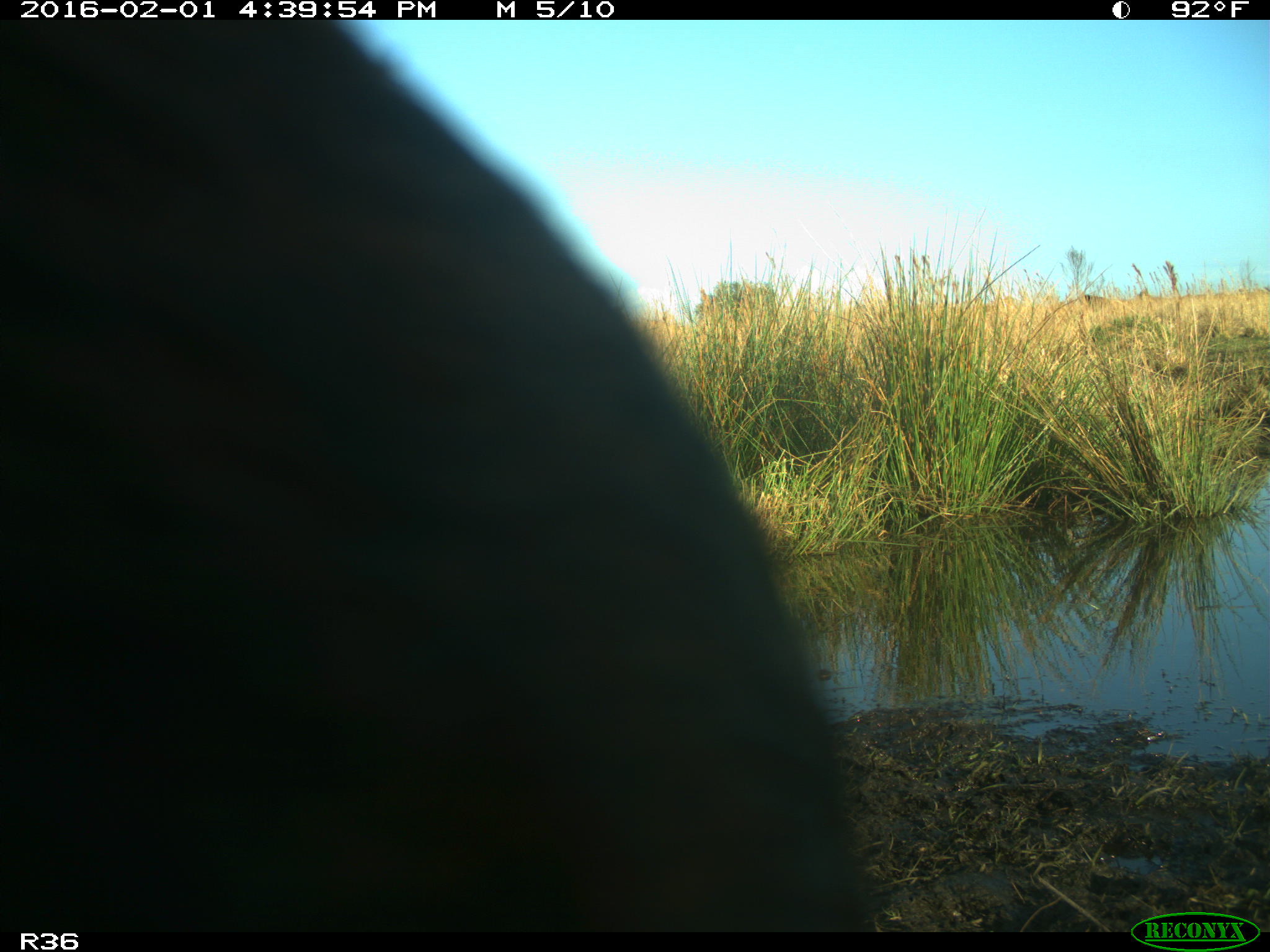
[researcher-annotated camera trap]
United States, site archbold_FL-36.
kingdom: Animalia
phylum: Chordata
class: Mammalia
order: Artiodactyla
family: Bovidae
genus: Bos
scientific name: Bos taurus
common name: domestic cow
Bos taurus (domestic cow).